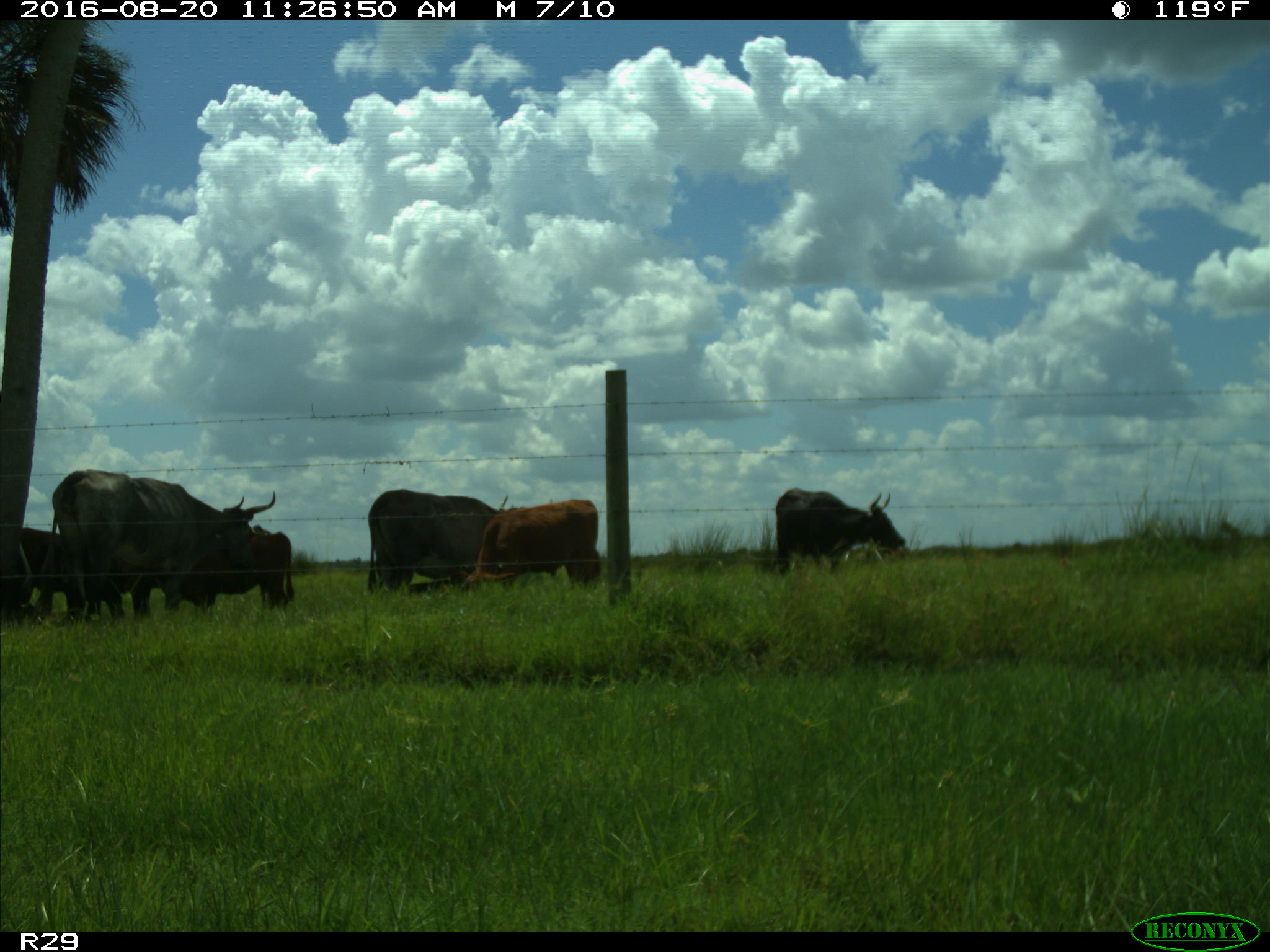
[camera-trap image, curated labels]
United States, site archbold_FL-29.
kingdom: Animalia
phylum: Chordata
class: Mammalia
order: Artiodactyla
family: Bovidae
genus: Bos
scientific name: Bos taurus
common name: domestic cow